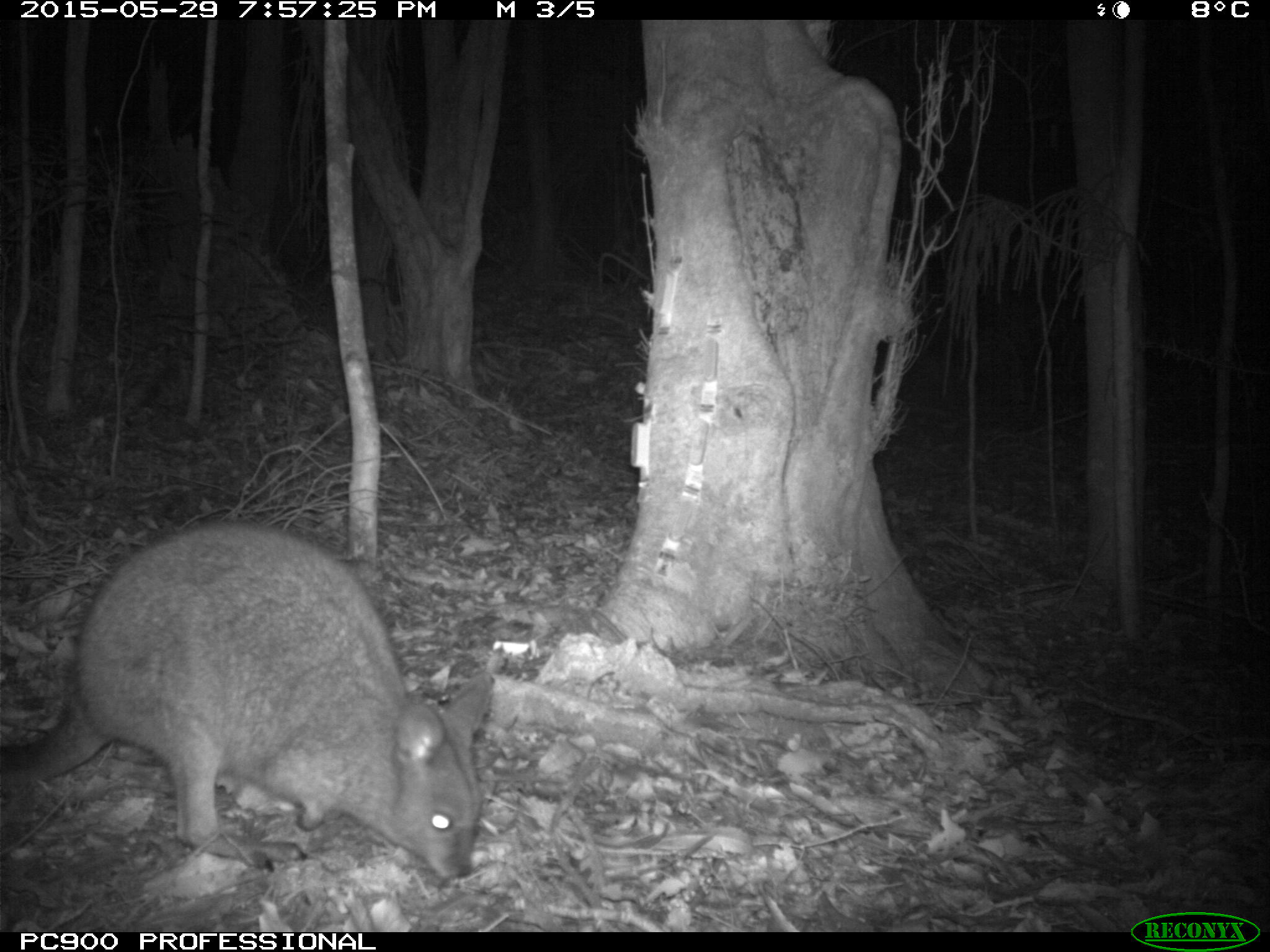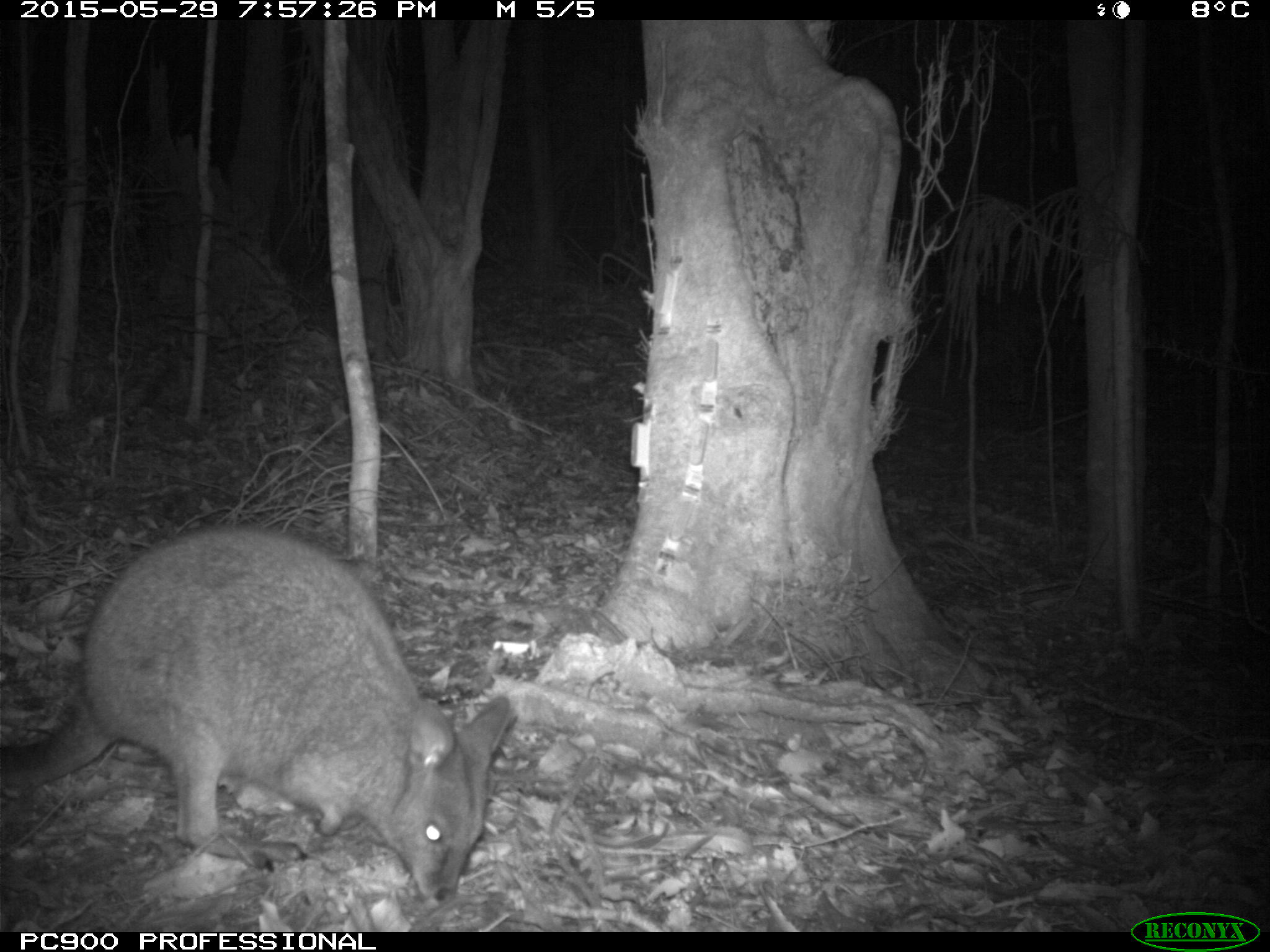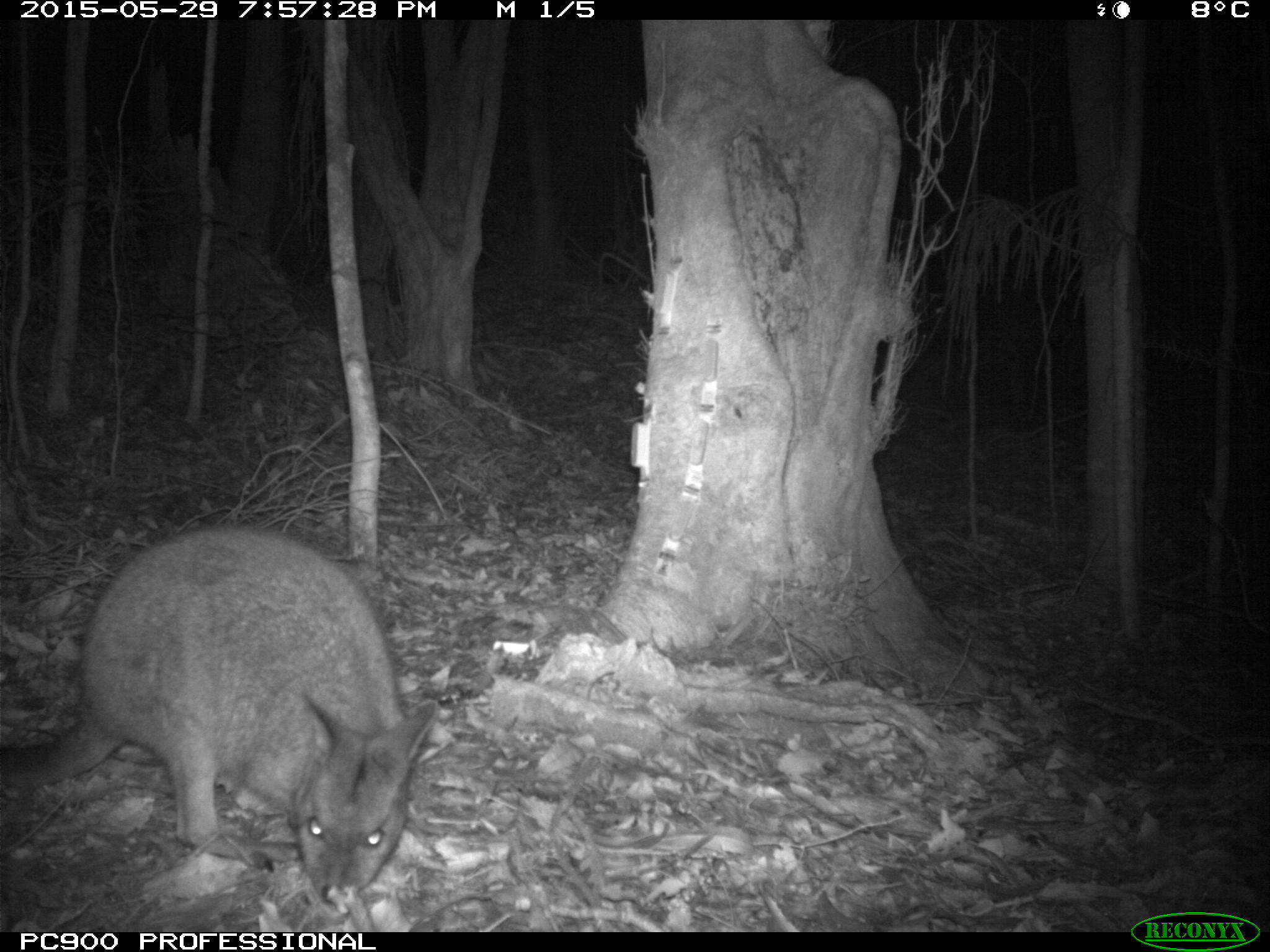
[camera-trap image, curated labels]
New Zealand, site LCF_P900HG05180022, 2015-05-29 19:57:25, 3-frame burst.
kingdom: Animalia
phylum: Chordata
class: Mammalia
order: Diprotodontia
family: Macropodidae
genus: Notamacropus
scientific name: Notamacropus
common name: wallaby